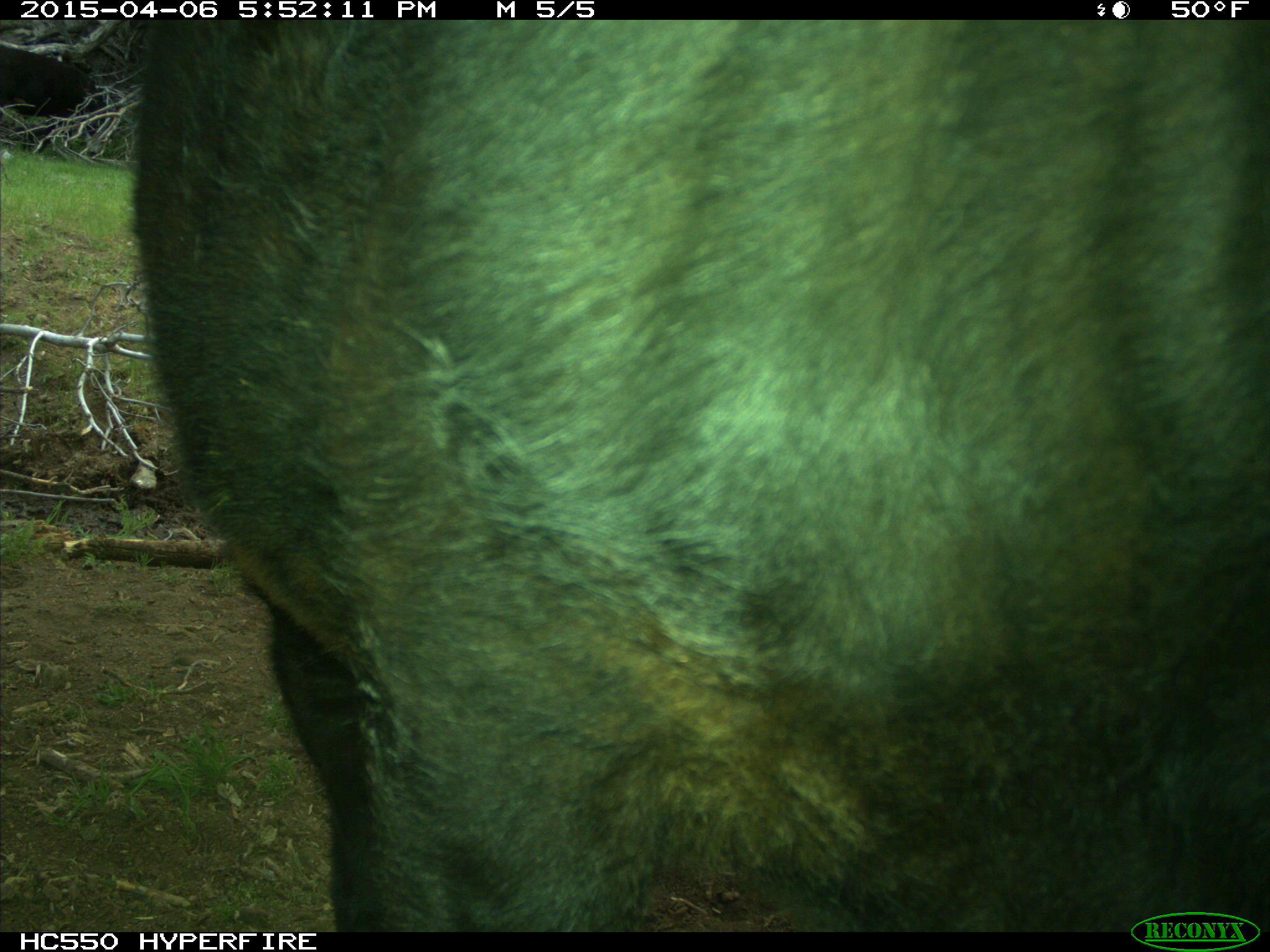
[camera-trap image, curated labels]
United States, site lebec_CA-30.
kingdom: Animalia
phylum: Chordata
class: Mammalia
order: Artiodactyla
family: Bovidae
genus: Bos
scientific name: Bos taurus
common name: domestic cow